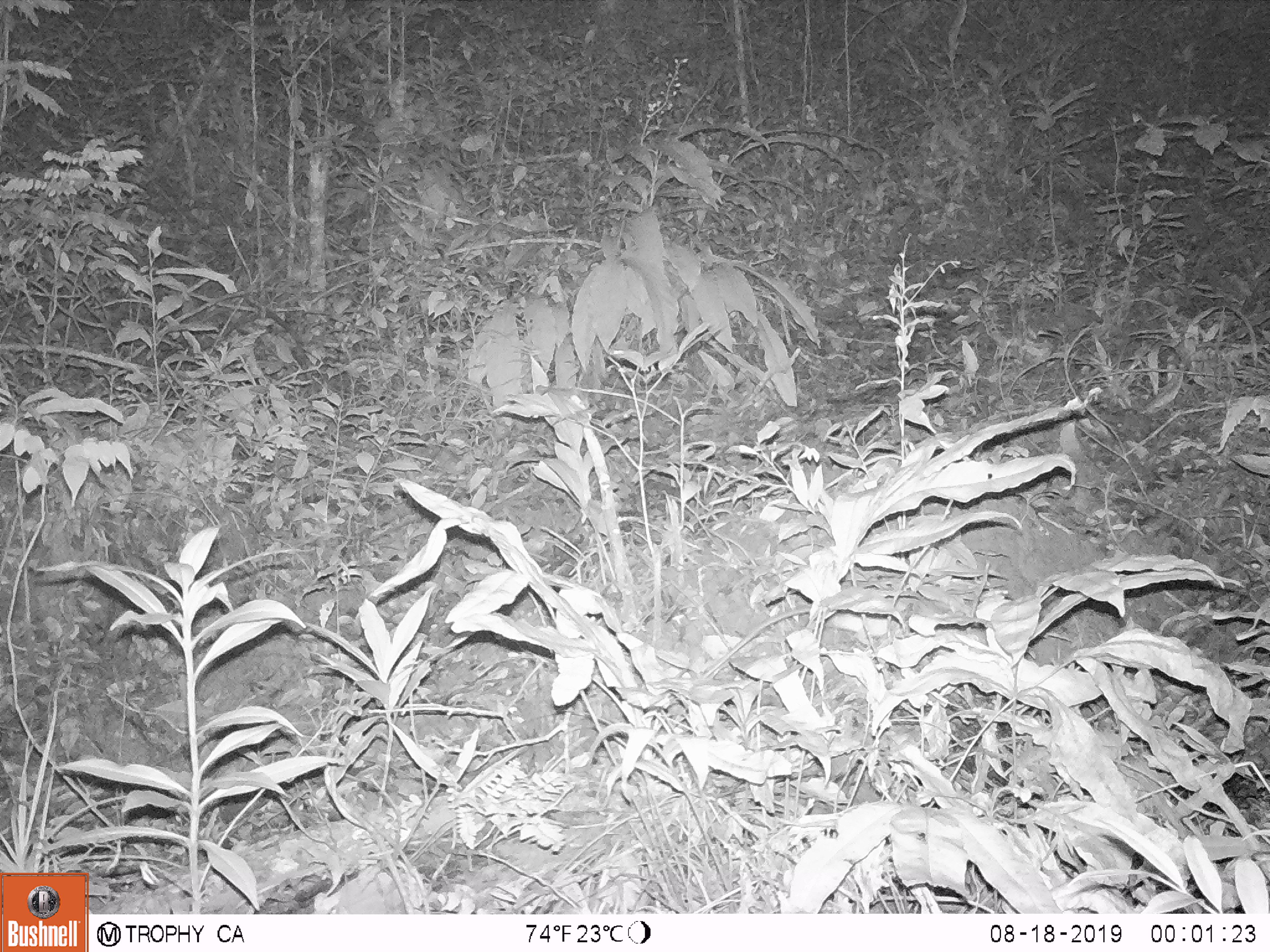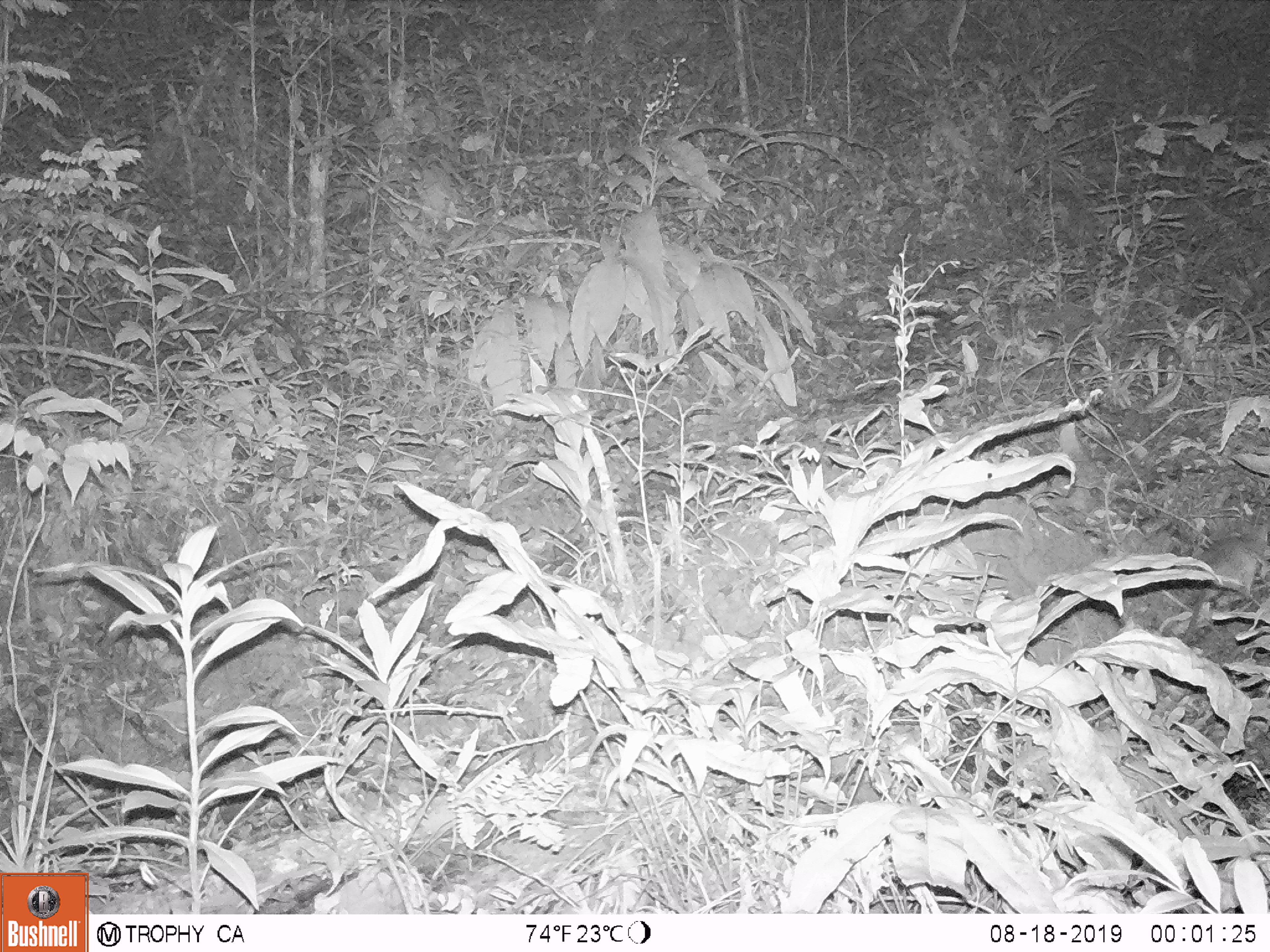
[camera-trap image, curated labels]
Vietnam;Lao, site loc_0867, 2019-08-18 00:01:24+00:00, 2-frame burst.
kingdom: Animalia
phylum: Chordata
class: Mammalia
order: Rodentia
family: Muridae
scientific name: Muridae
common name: old-world mice and rats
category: unidentified murid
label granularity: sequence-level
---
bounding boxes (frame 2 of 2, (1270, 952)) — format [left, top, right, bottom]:
unidentified murid: [1195, 525, 1268, 598]